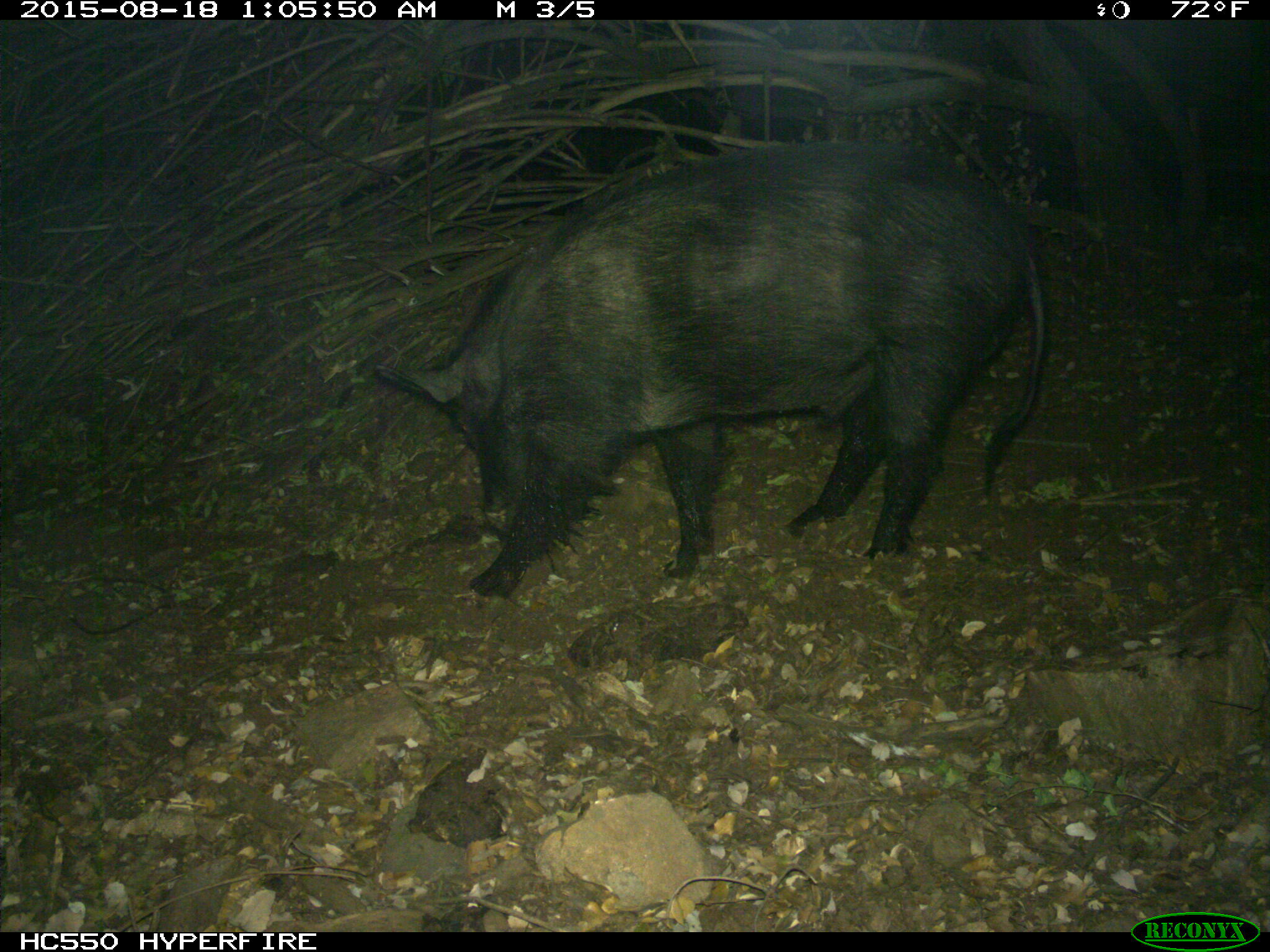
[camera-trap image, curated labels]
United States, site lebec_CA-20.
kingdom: Animalia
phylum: Chordata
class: Mammalia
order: Artiodactyla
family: Suidae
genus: Sus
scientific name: Sus scrofa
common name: wild boar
Sus scrofa (wild boar).